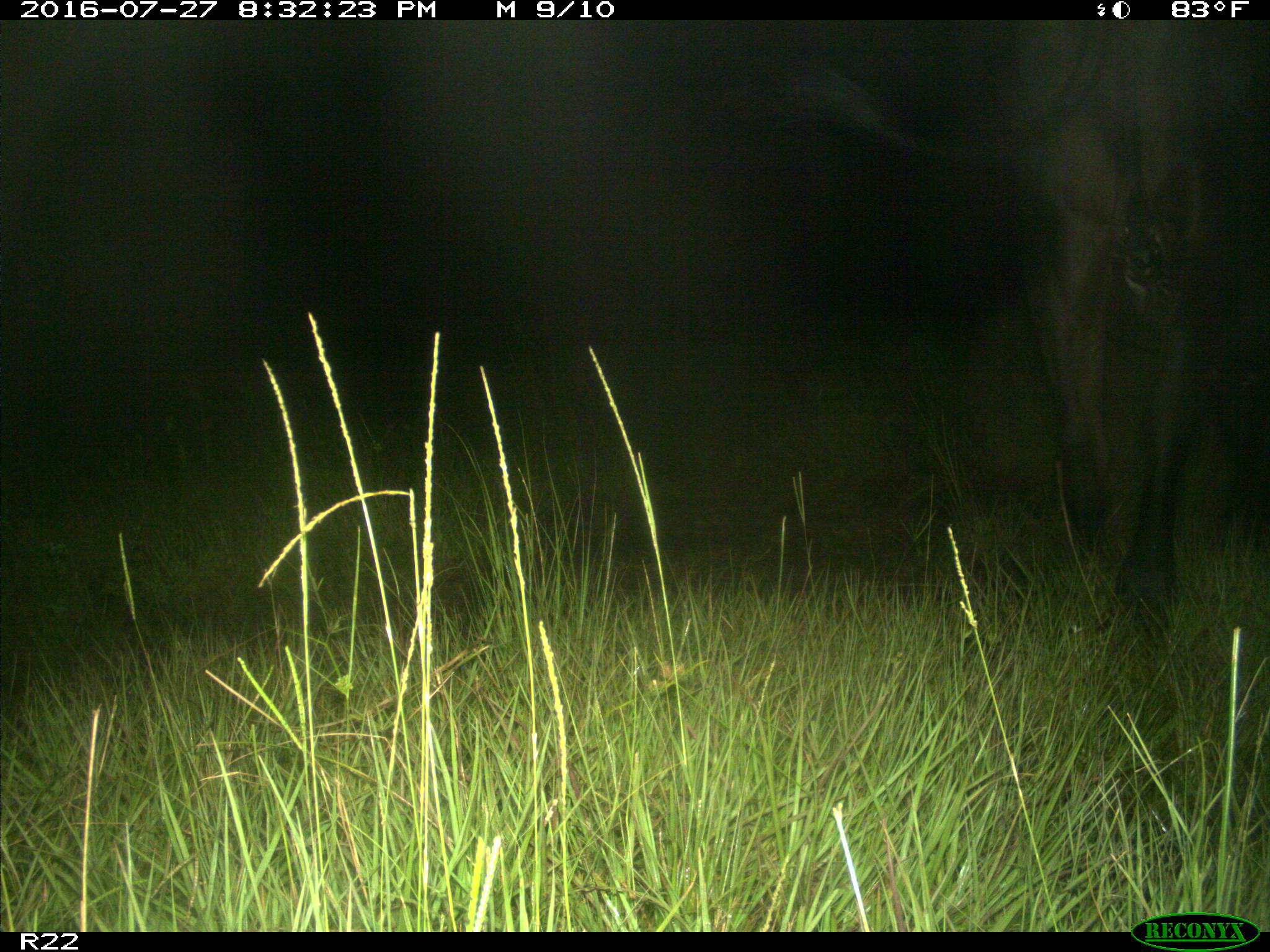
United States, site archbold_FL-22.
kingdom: Animalia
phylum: Chordata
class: Mammalia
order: Artiodactyla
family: Bovidae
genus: Bos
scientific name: Bos taurus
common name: domestic cow